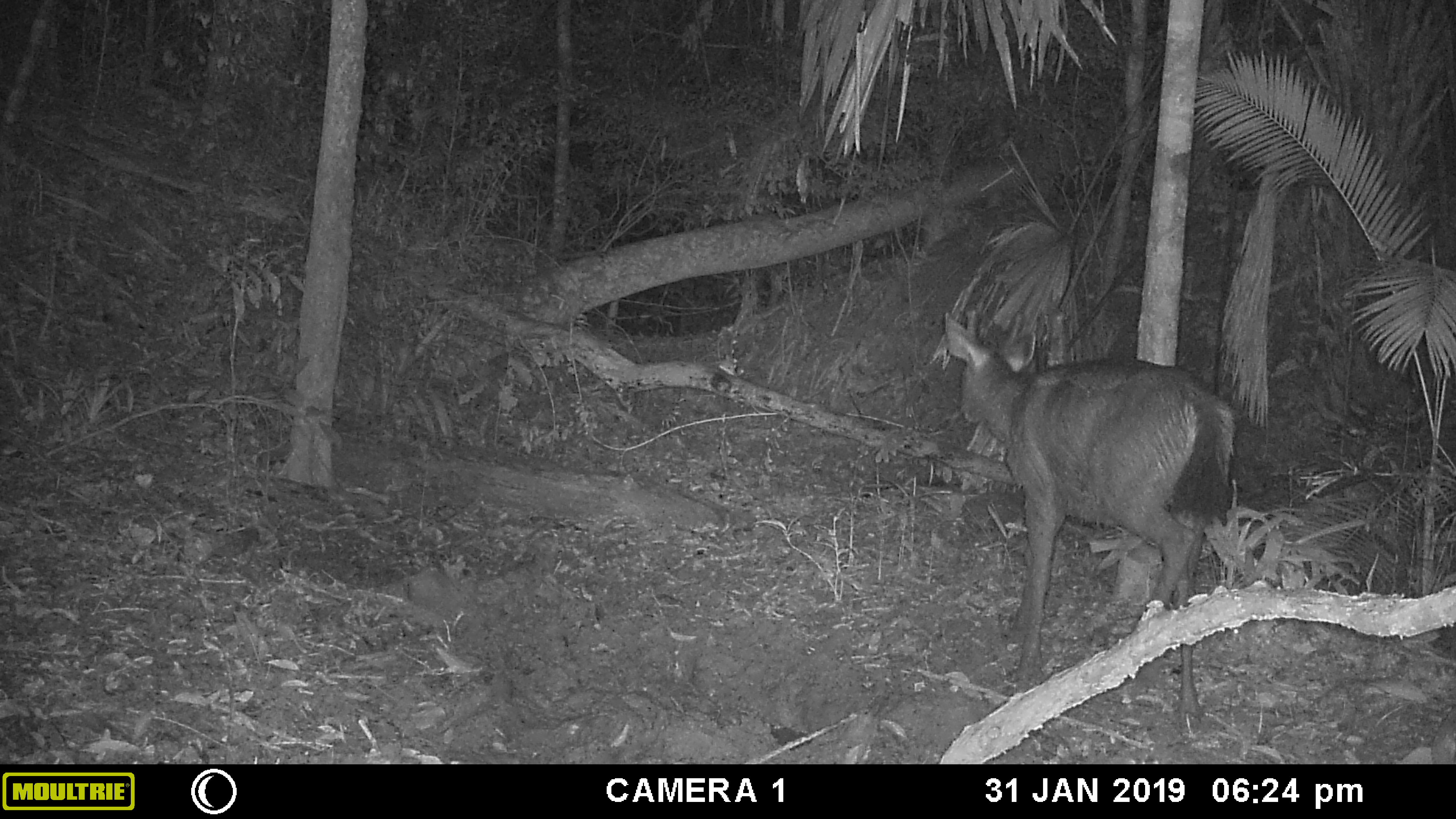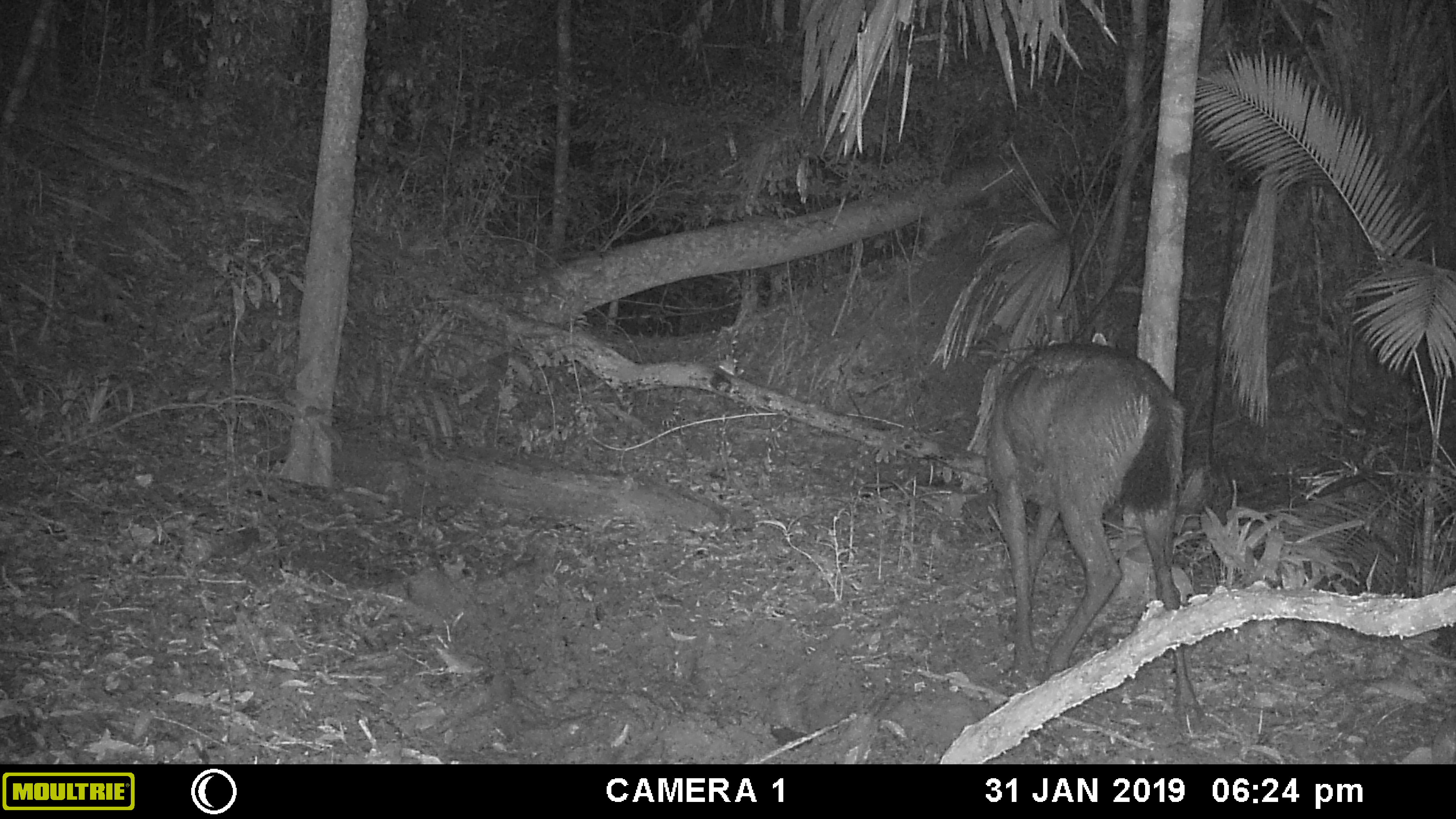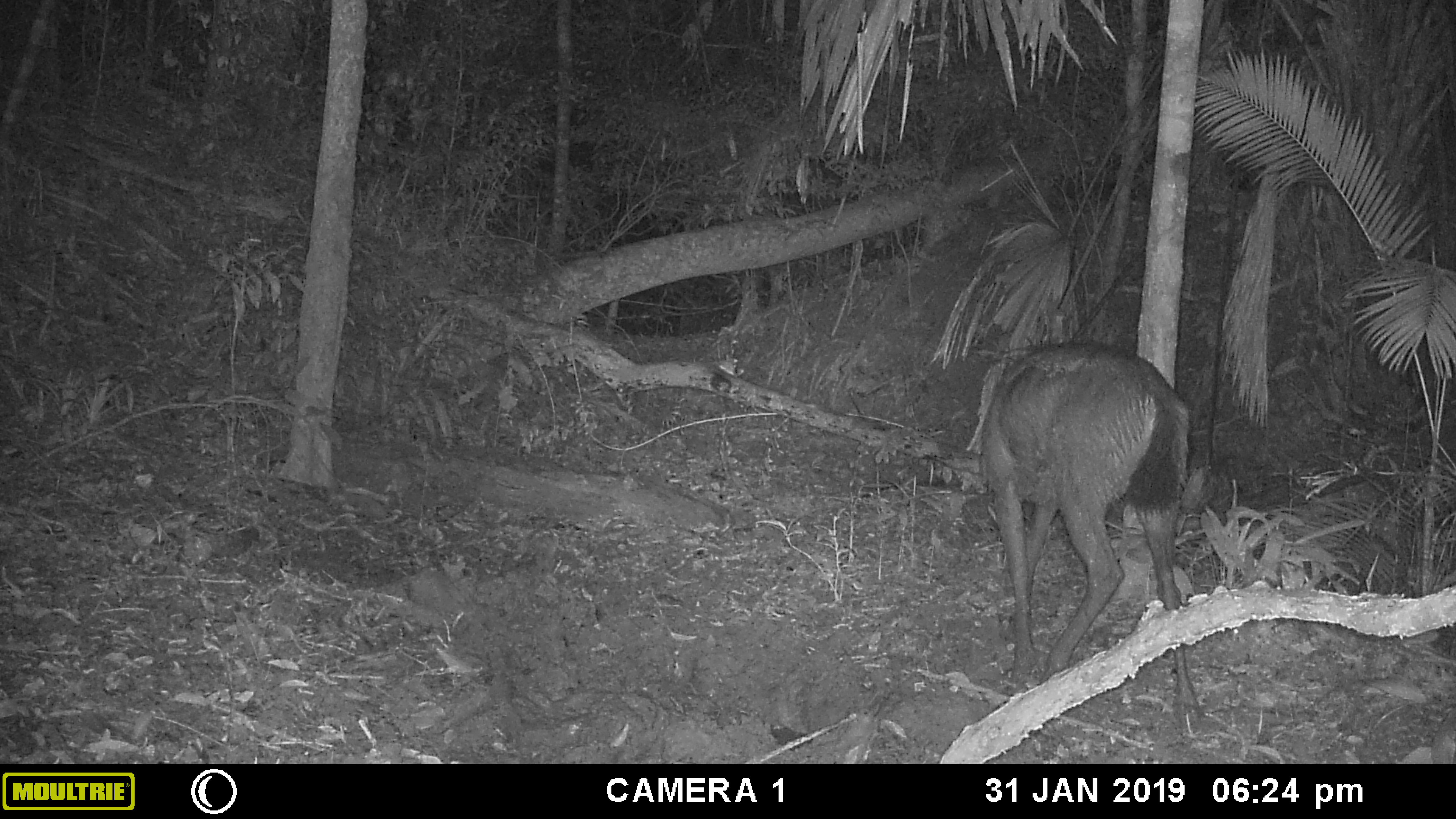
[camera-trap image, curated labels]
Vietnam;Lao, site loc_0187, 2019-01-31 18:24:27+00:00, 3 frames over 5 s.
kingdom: Animalia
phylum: Chordata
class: Mammalia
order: Artiodactyla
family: Cervidae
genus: Rusa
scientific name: Rusa unicolor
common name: sambar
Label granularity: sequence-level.